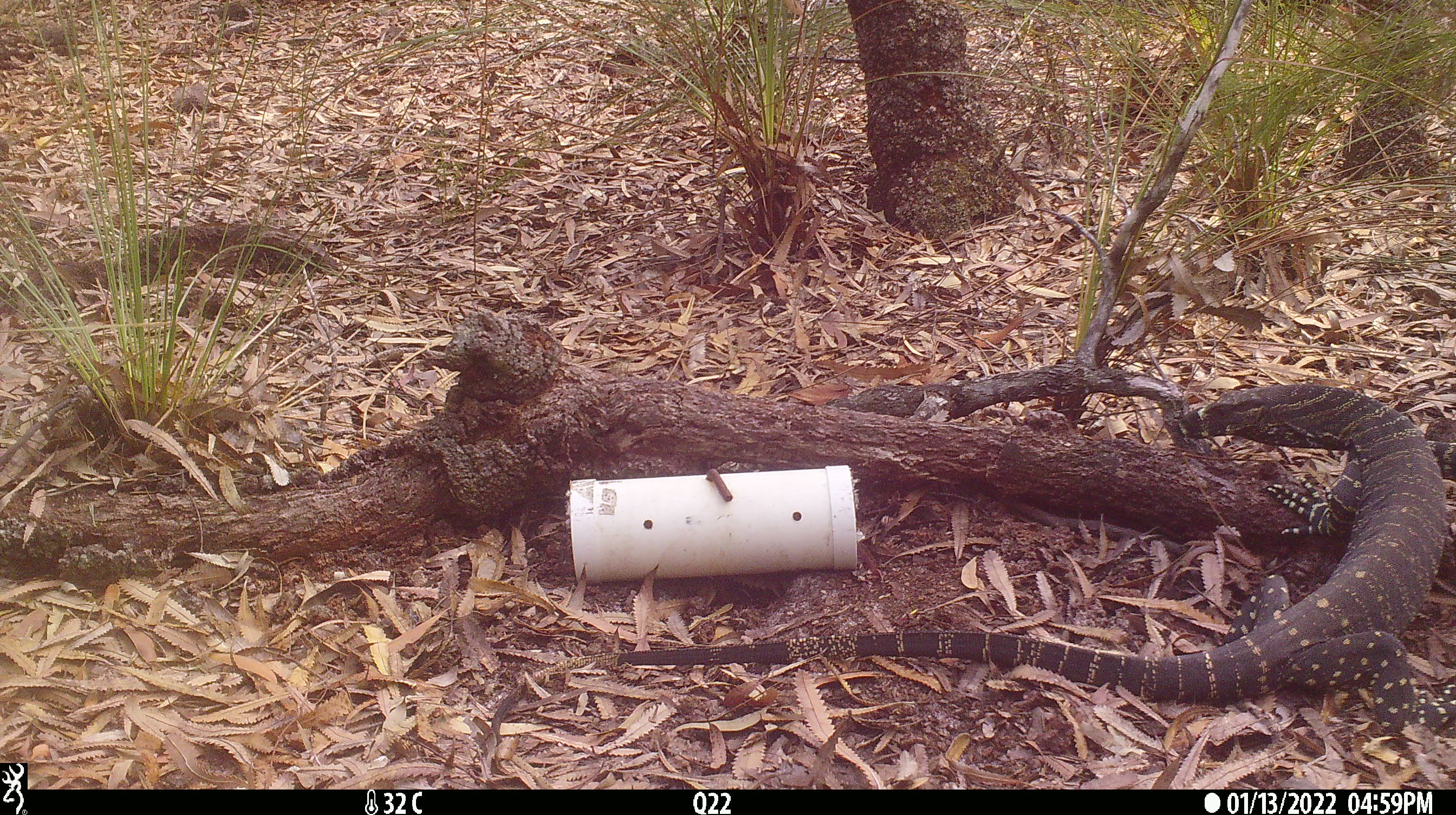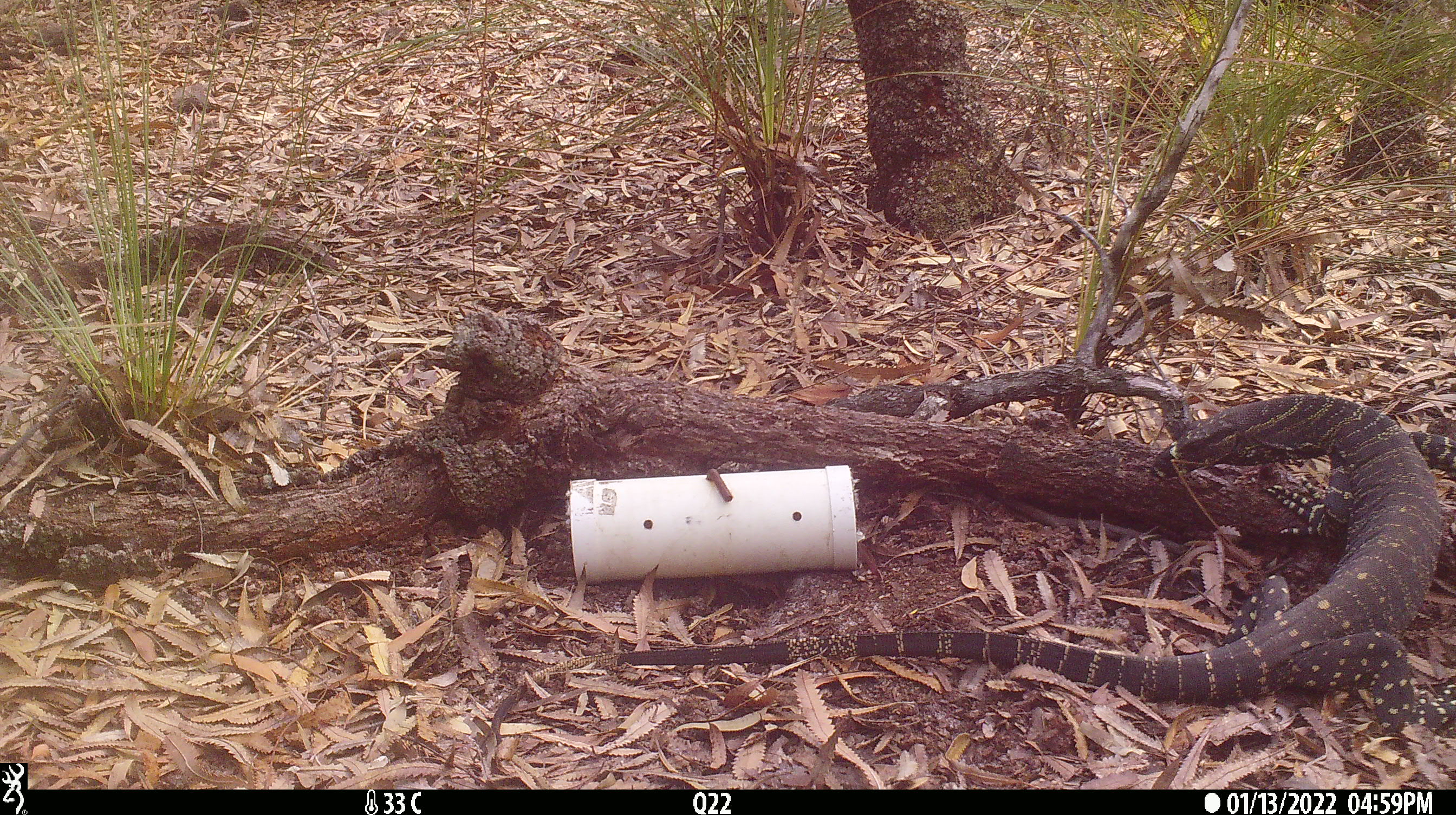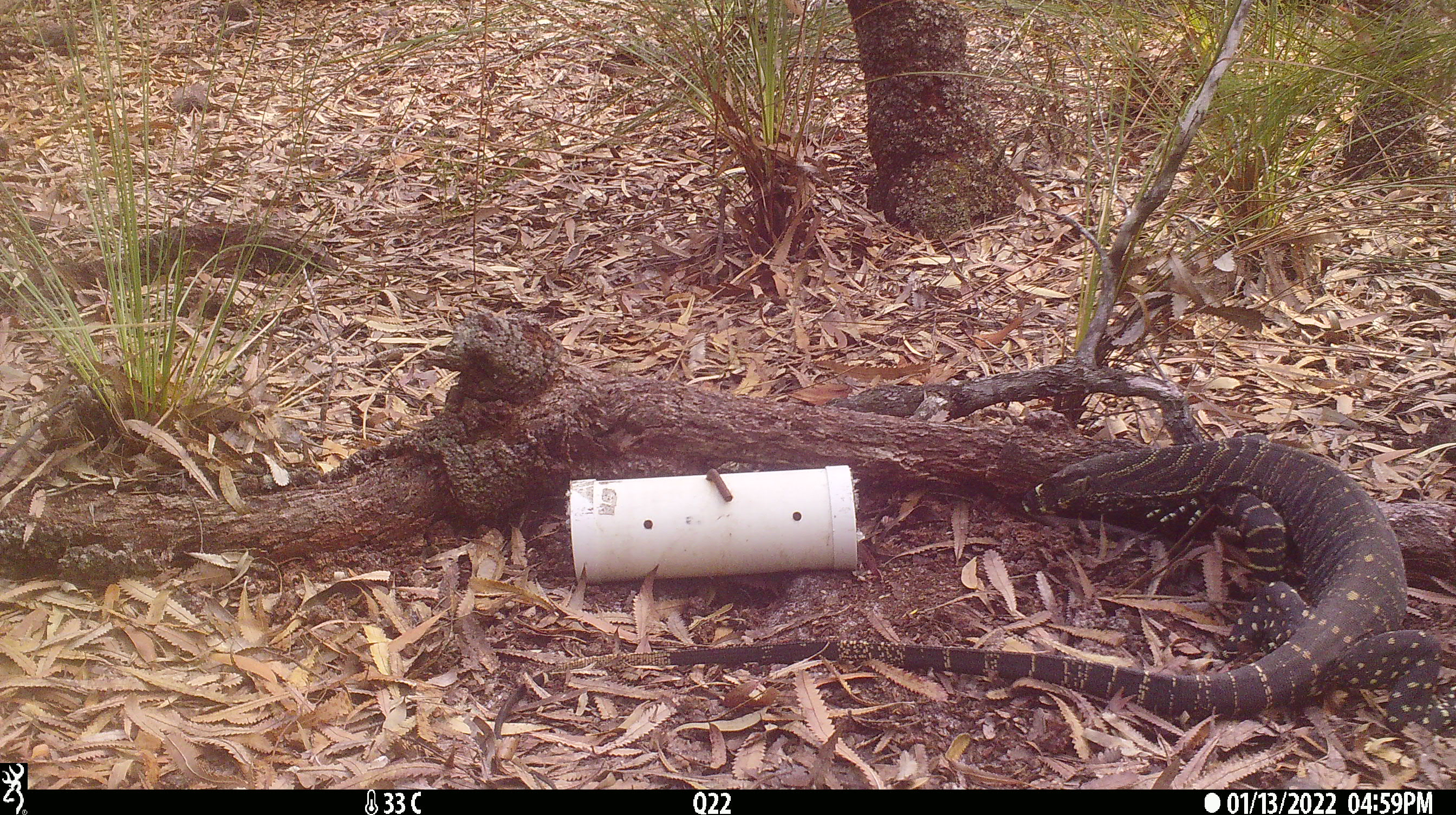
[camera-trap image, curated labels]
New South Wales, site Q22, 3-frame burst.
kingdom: Animalia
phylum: Chordata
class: Reptilia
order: Squamata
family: Varanidae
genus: Varanus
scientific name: Varanus varius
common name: lace monitor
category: goanna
Goanna (lace monitor) (Varanus varius).